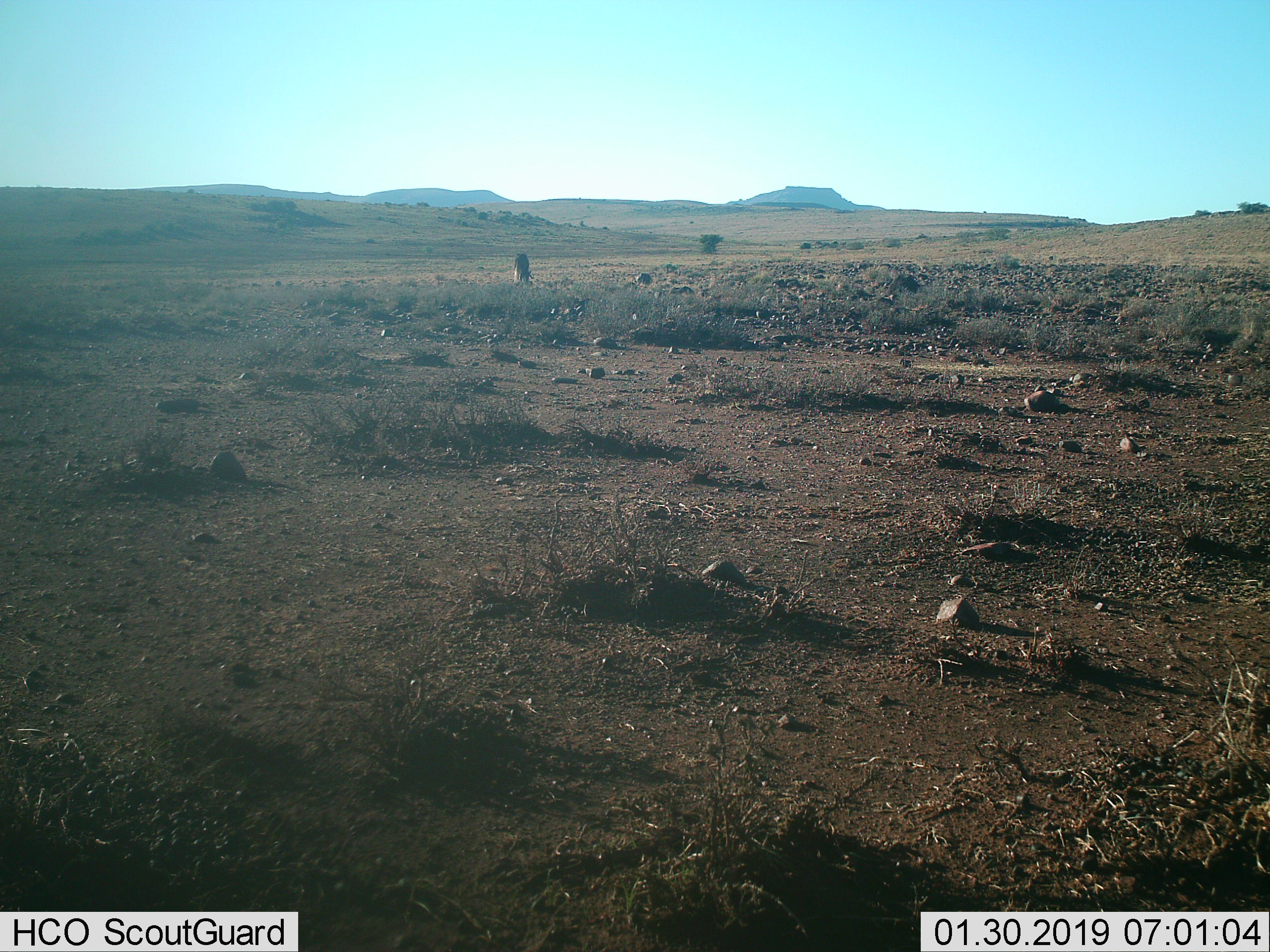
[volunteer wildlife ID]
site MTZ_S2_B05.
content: unidentified animal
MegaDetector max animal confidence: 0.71